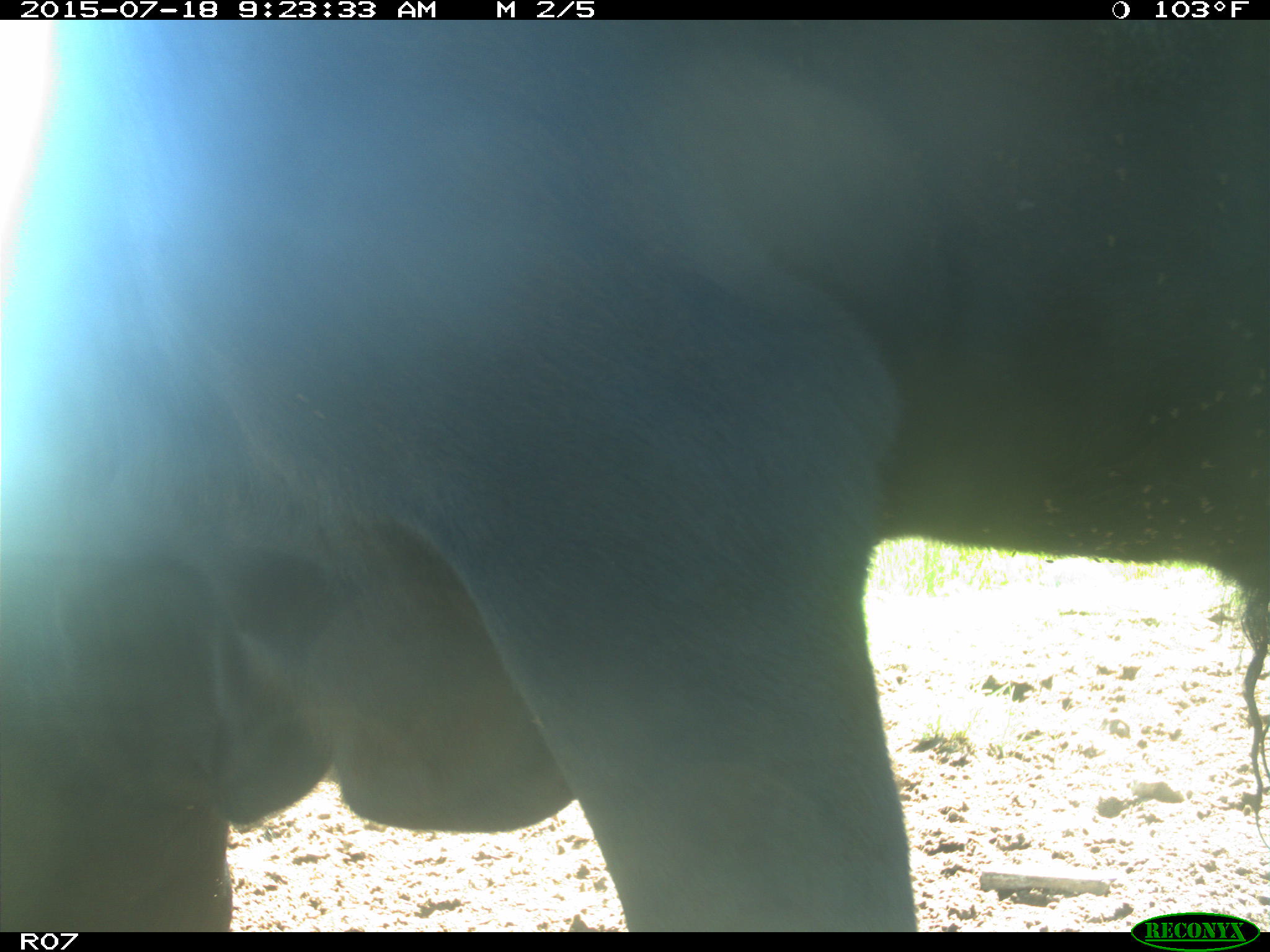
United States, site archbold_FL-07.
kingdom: Animalia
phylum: Chordata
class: Mammalia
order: Artiodactyla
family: Bovidae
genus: Bos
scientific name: Bos taurus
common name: domestic cow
Bos taurus (domestic cow).